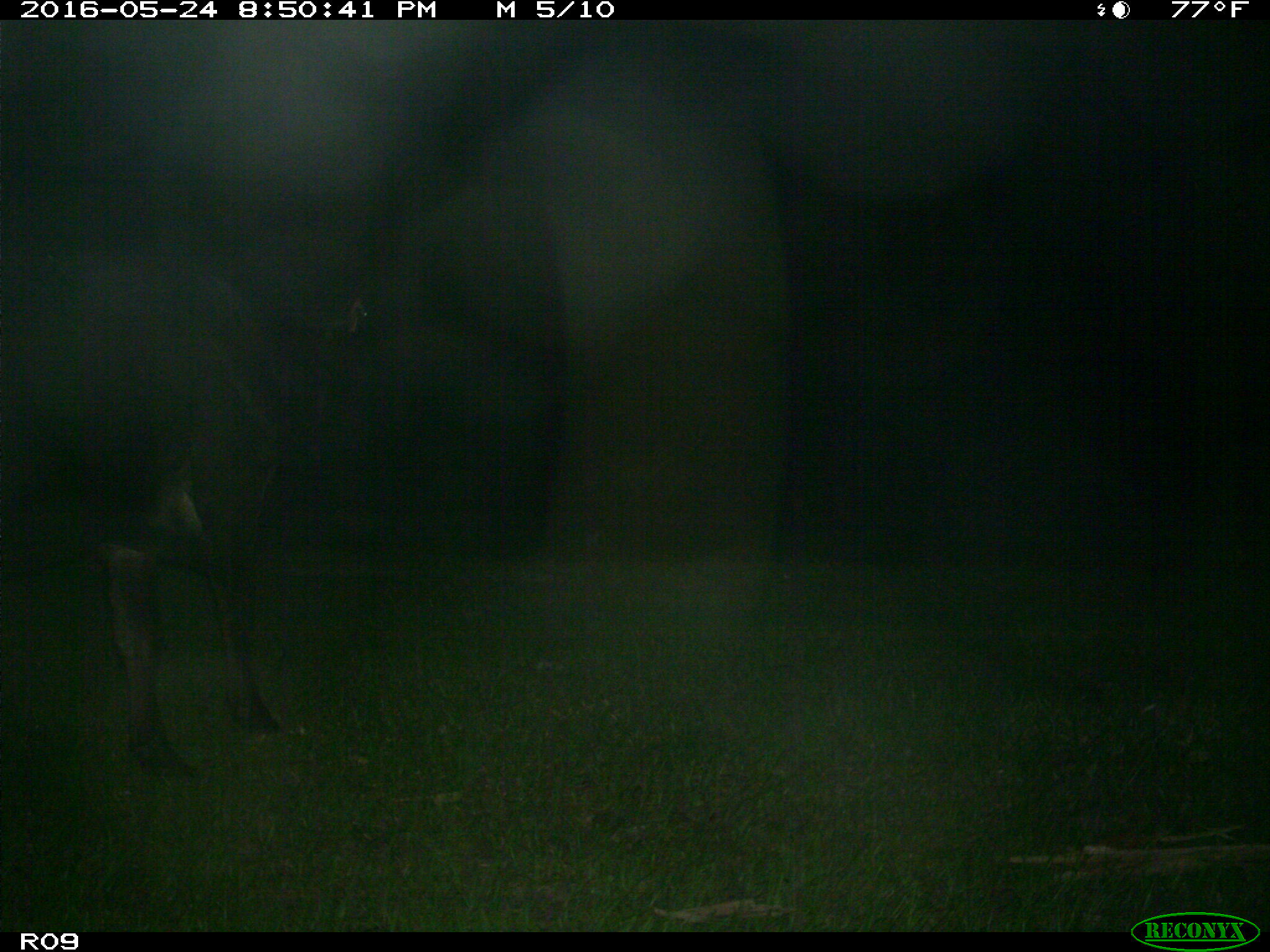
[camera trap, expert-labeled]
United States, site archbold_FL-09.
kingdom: Animalia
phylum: Chordata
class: Mammalia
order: Artiodactyla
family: Bovidae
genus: Bos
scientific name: Bos taurus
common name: domestic cow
Bos taurus (domestic cow).